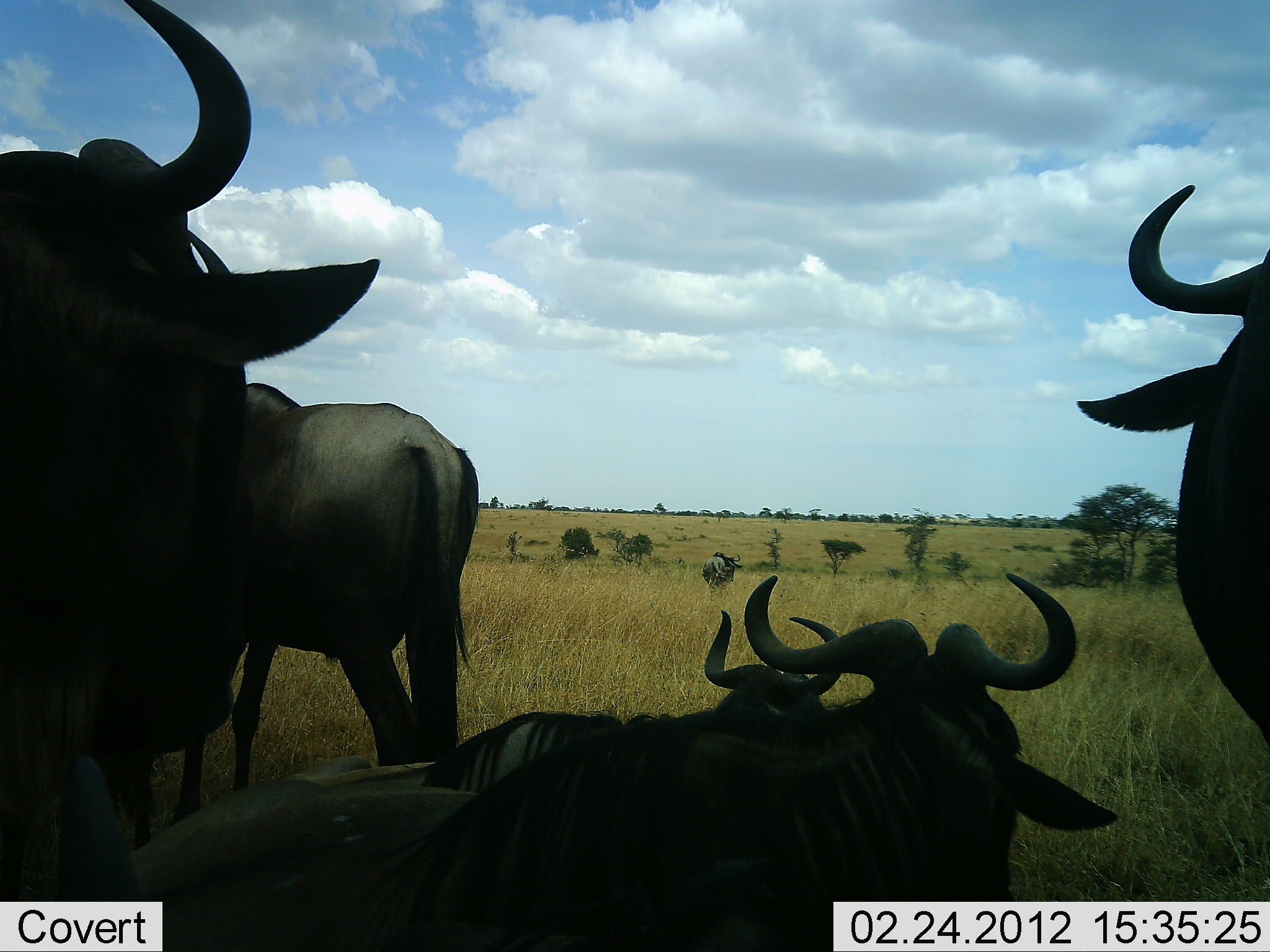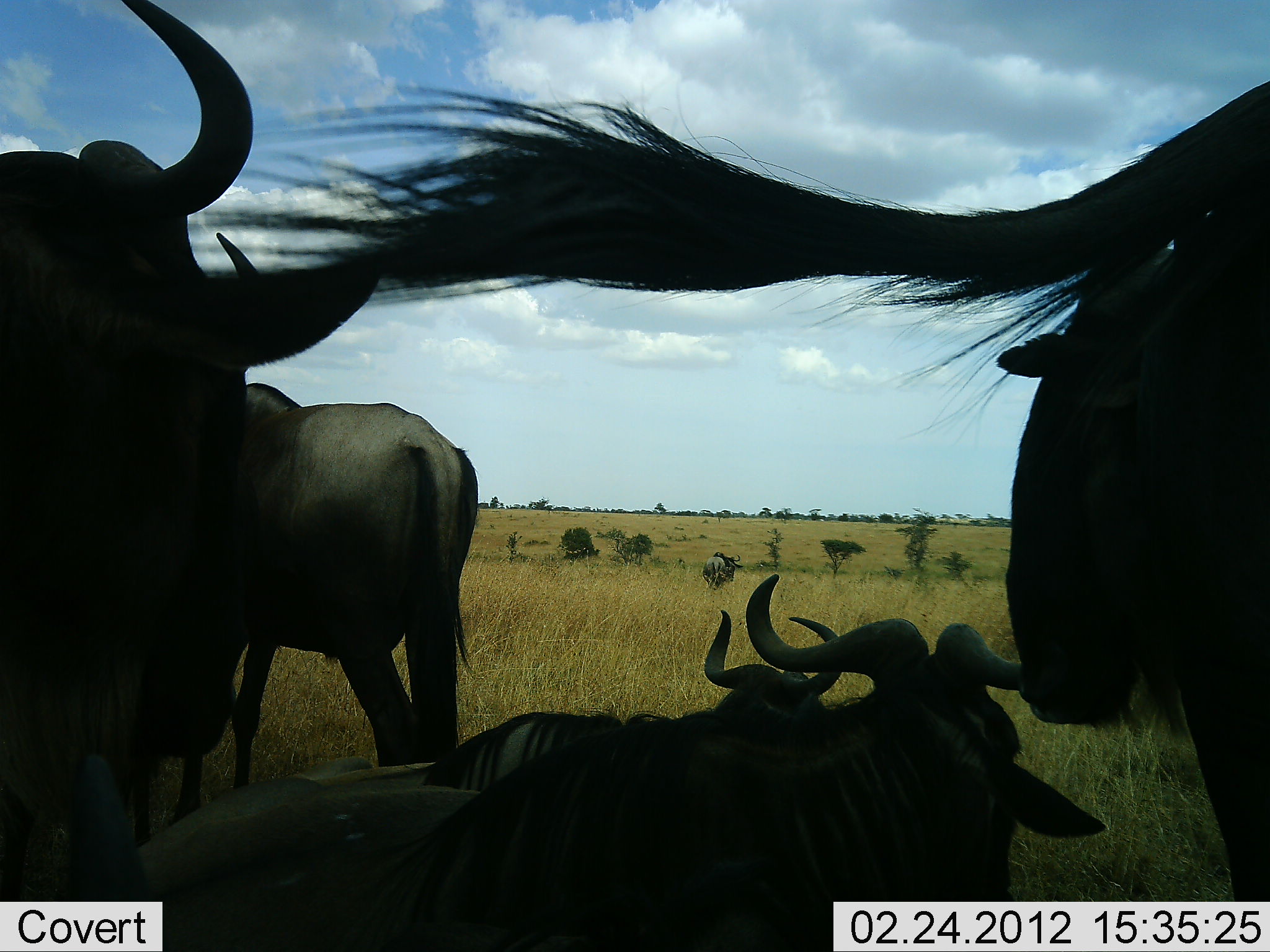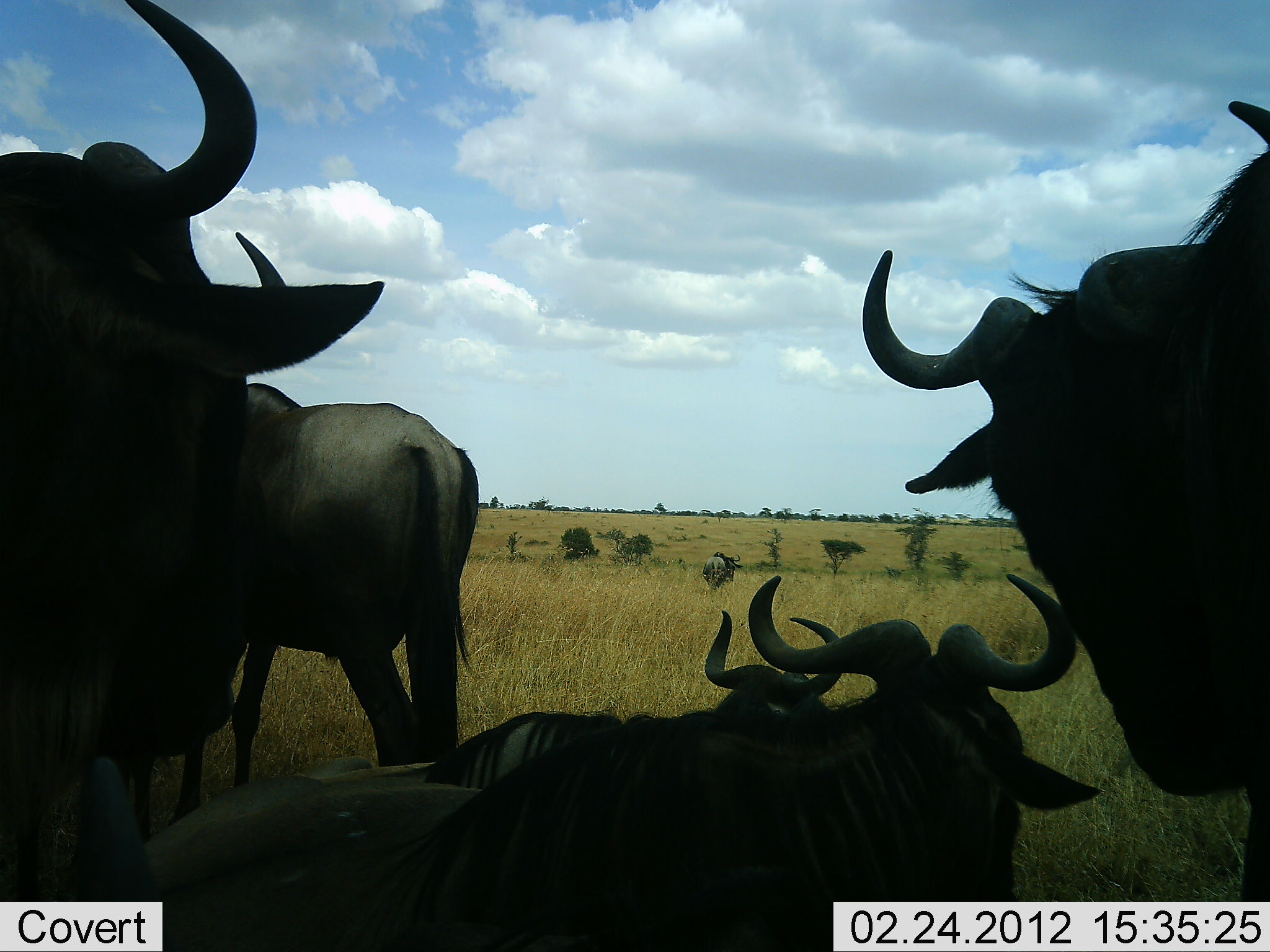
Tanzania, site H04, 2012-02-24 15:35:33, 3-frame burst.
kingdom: Animalia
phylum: Chordata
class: Mammalia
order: Artiodactyla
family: Bovidae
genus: Connochaetes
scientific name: Connochaetes taurinus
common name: blue wildebeest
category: wildebeest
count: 6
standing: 84%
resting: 100%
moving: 11%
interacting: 0%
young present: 0%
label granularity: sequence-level